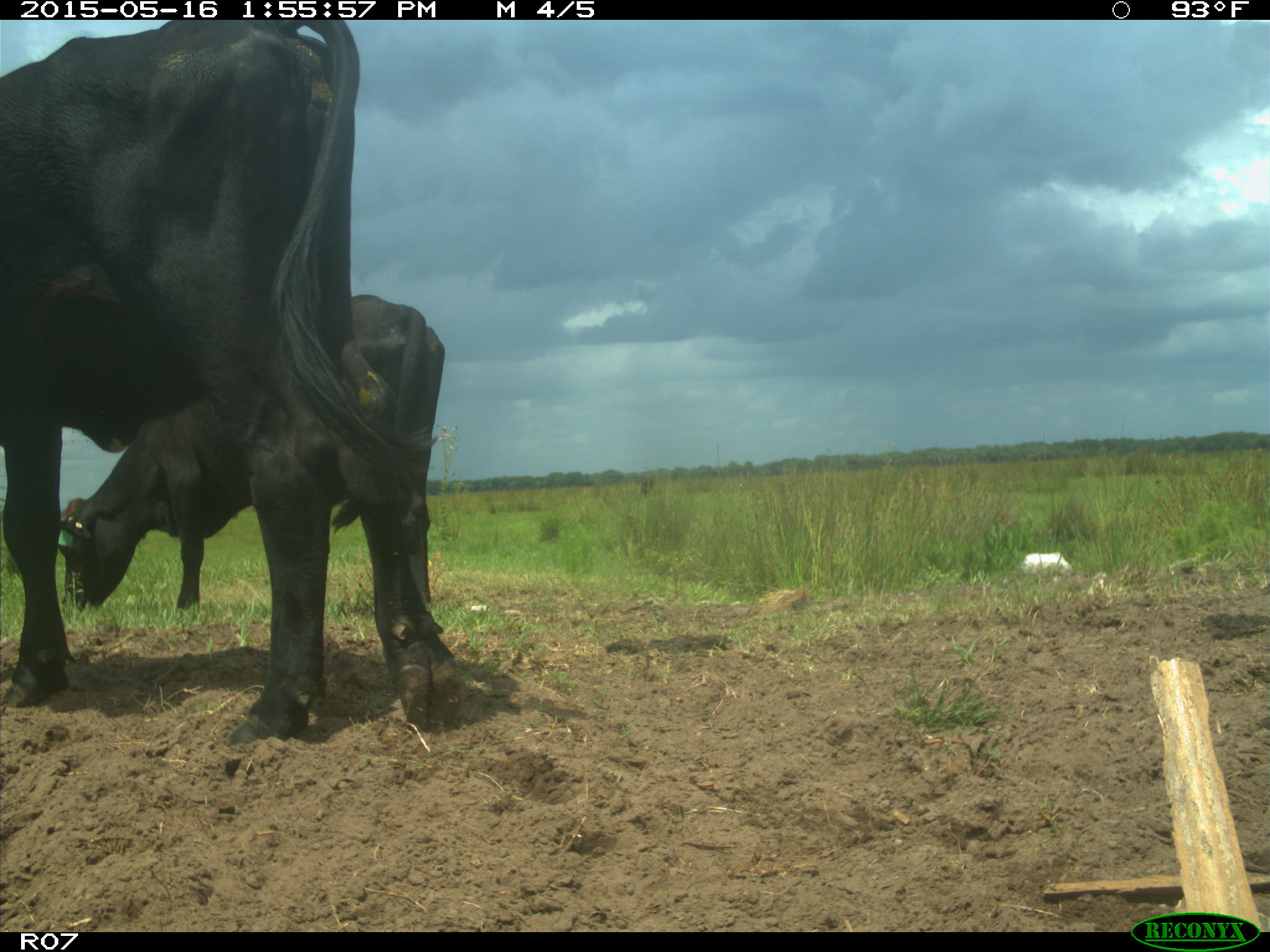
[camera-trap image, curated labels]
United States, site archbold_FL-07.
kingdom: Animalia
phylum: Chordata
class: Mammalia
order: Artiodactyla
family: Bovidae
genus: Bos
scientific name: Bos taurus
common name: domestic cow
Bos taurus (domestic cow).